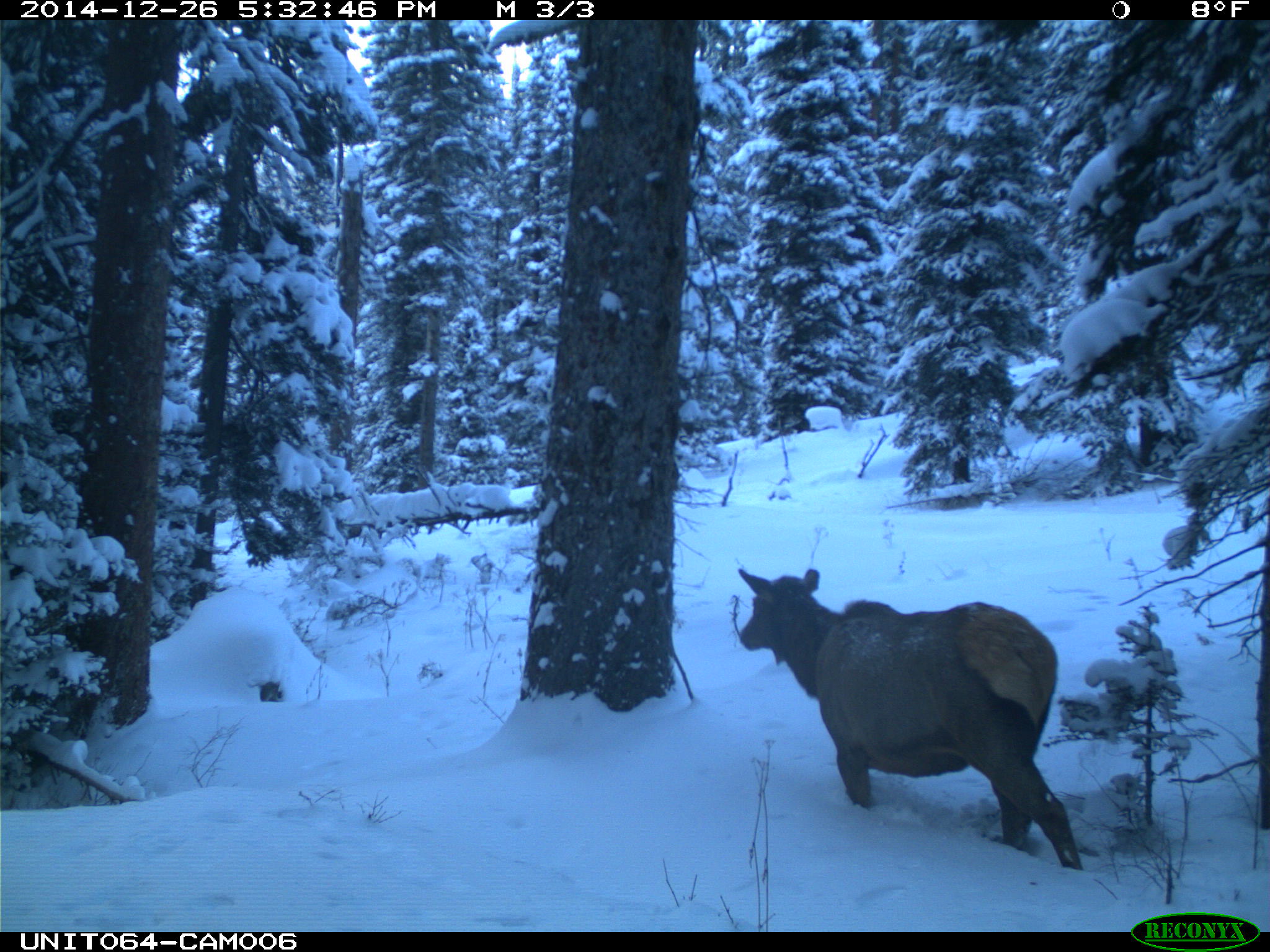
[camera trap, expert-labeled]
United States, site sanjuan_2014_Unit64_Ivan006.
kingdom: Animalia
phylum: Chordata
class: Mammalia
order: Artiodactyla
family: Cervidae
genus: Cervus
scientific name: Cervus elaphus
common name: red deer